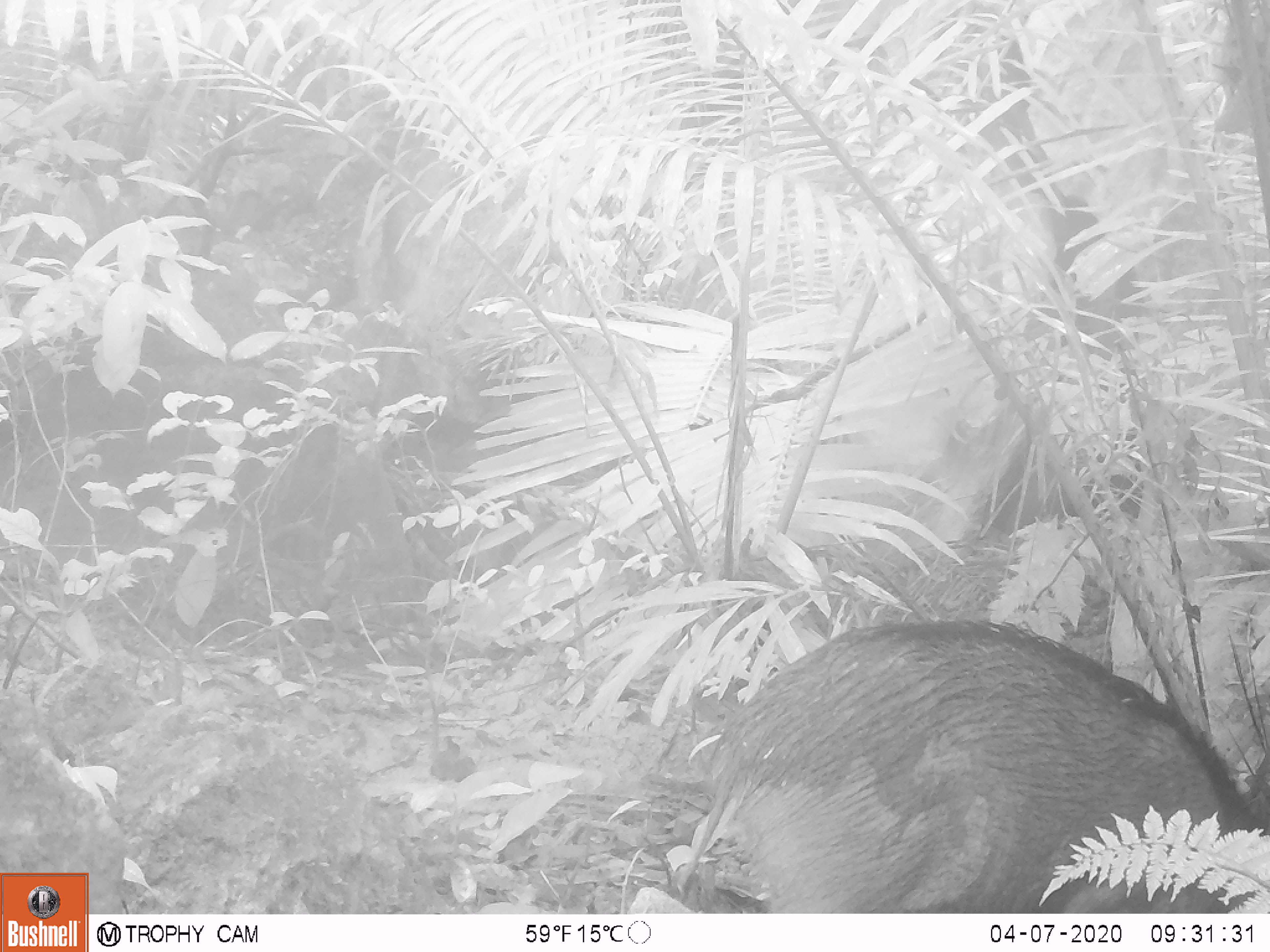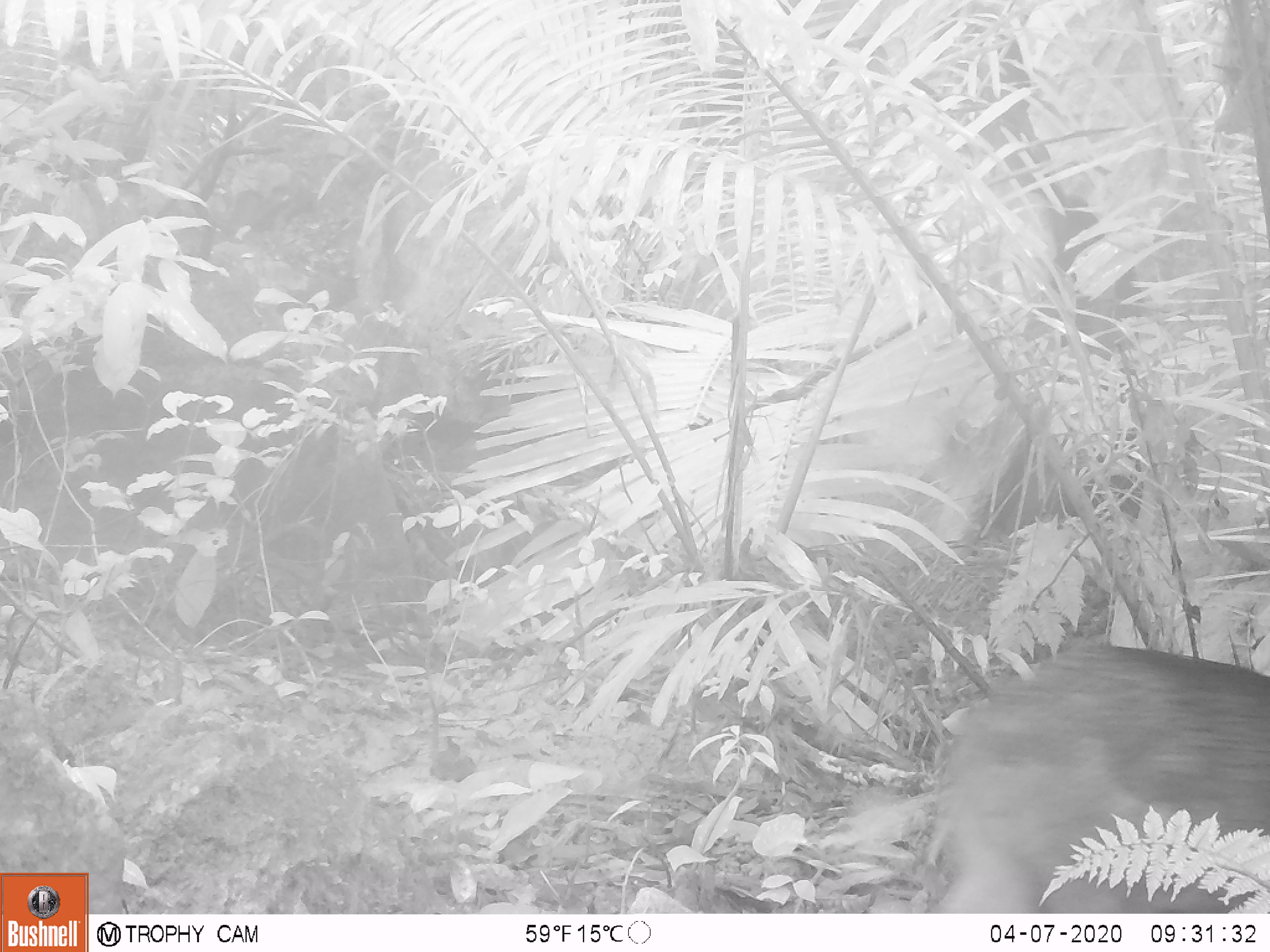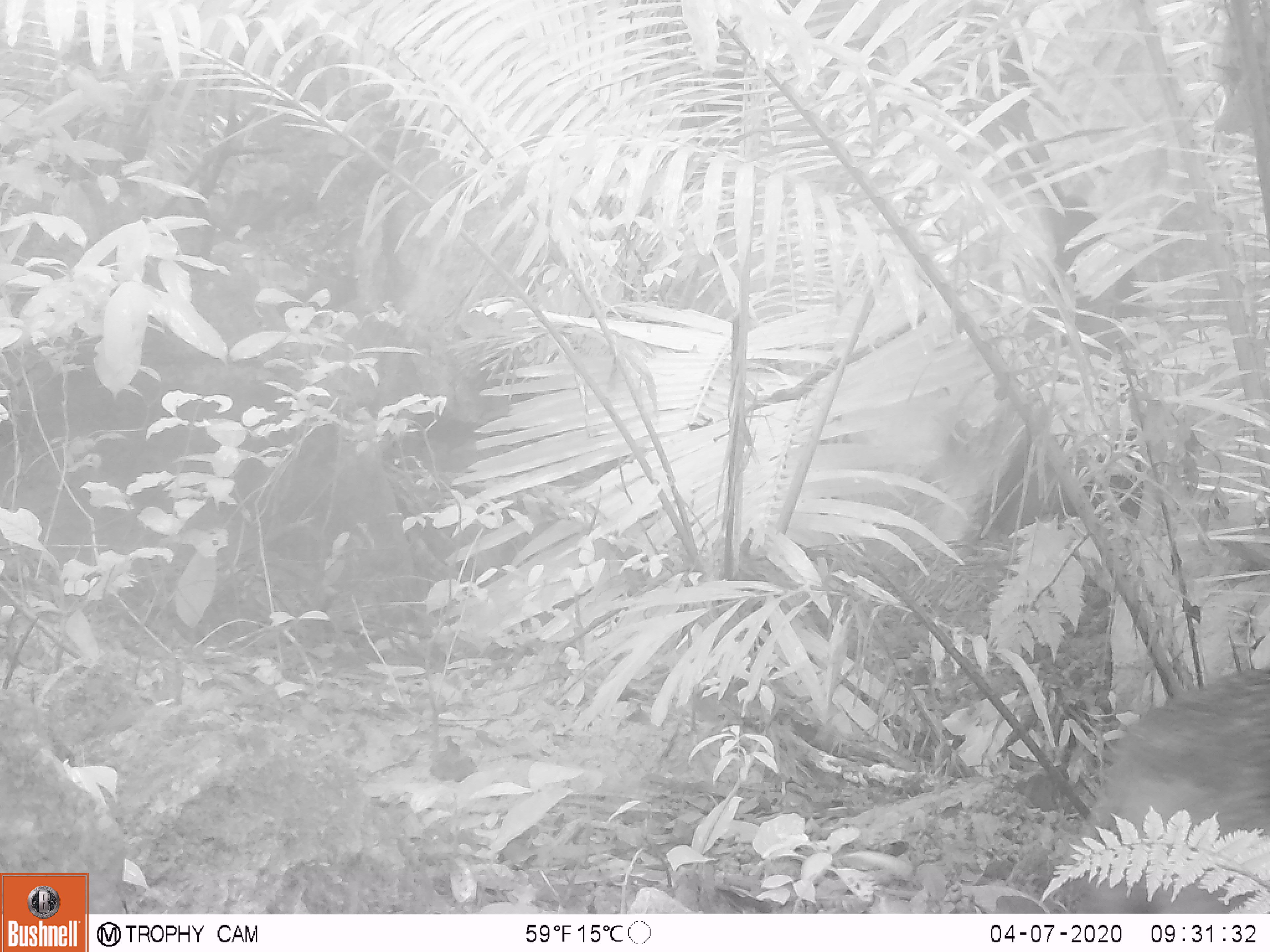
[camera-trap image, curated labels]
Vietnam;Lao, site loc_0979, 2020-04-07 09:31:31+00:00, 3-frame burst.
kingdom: Animalia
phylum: Chordata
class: Mammalia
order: Artiodactyla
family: Suidae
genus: Sus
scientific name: Sus scrofa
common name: eurasian wild pig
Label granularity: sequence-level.